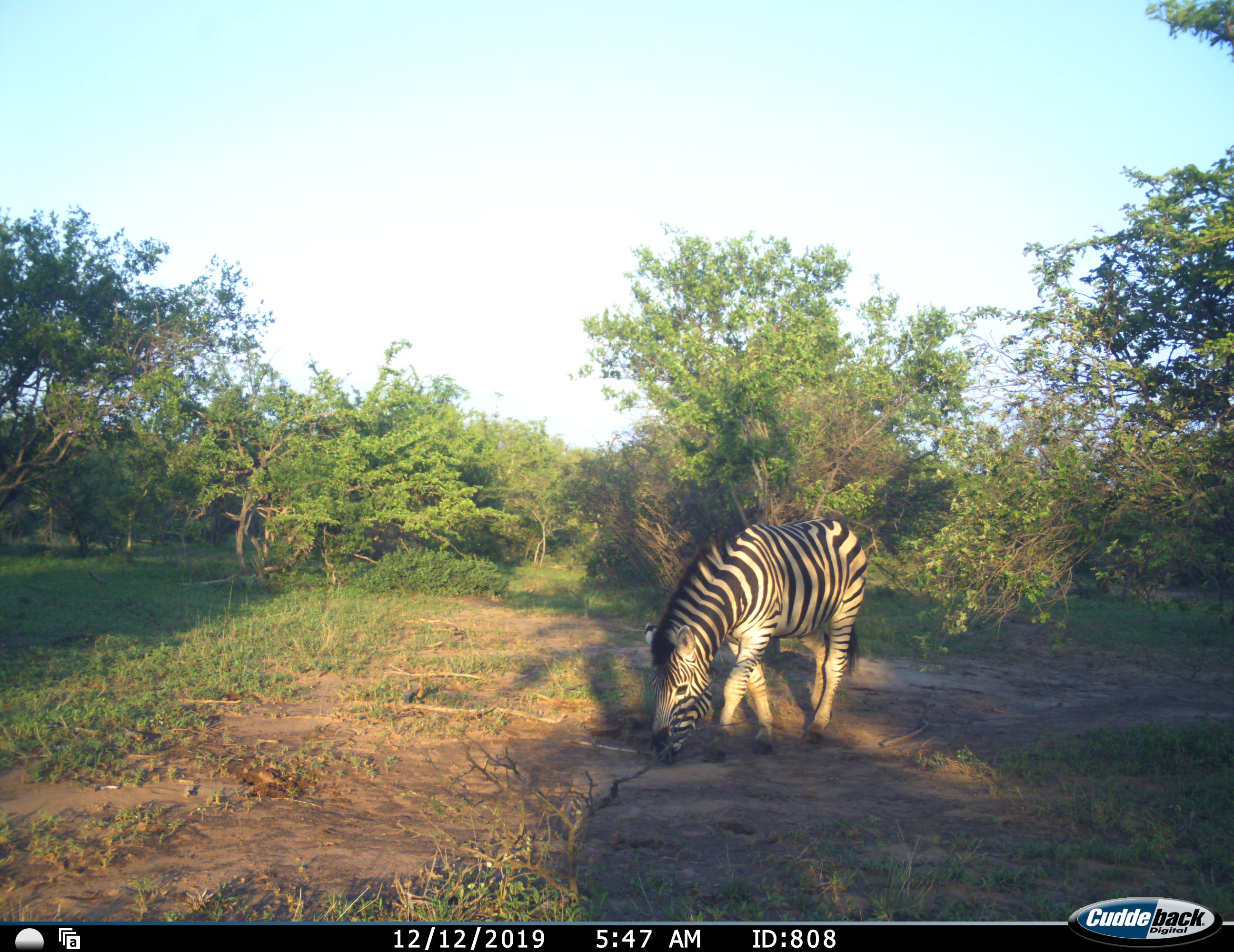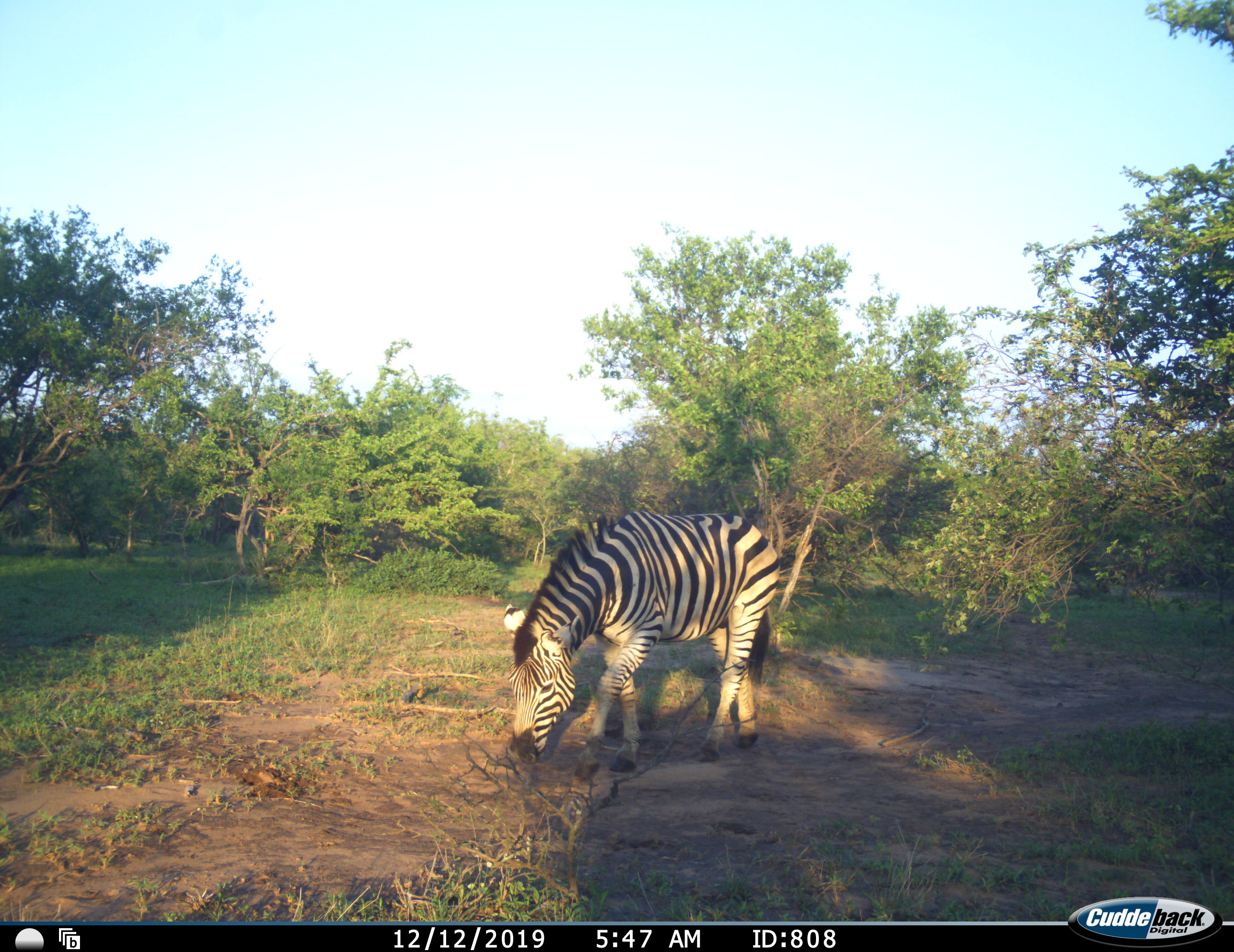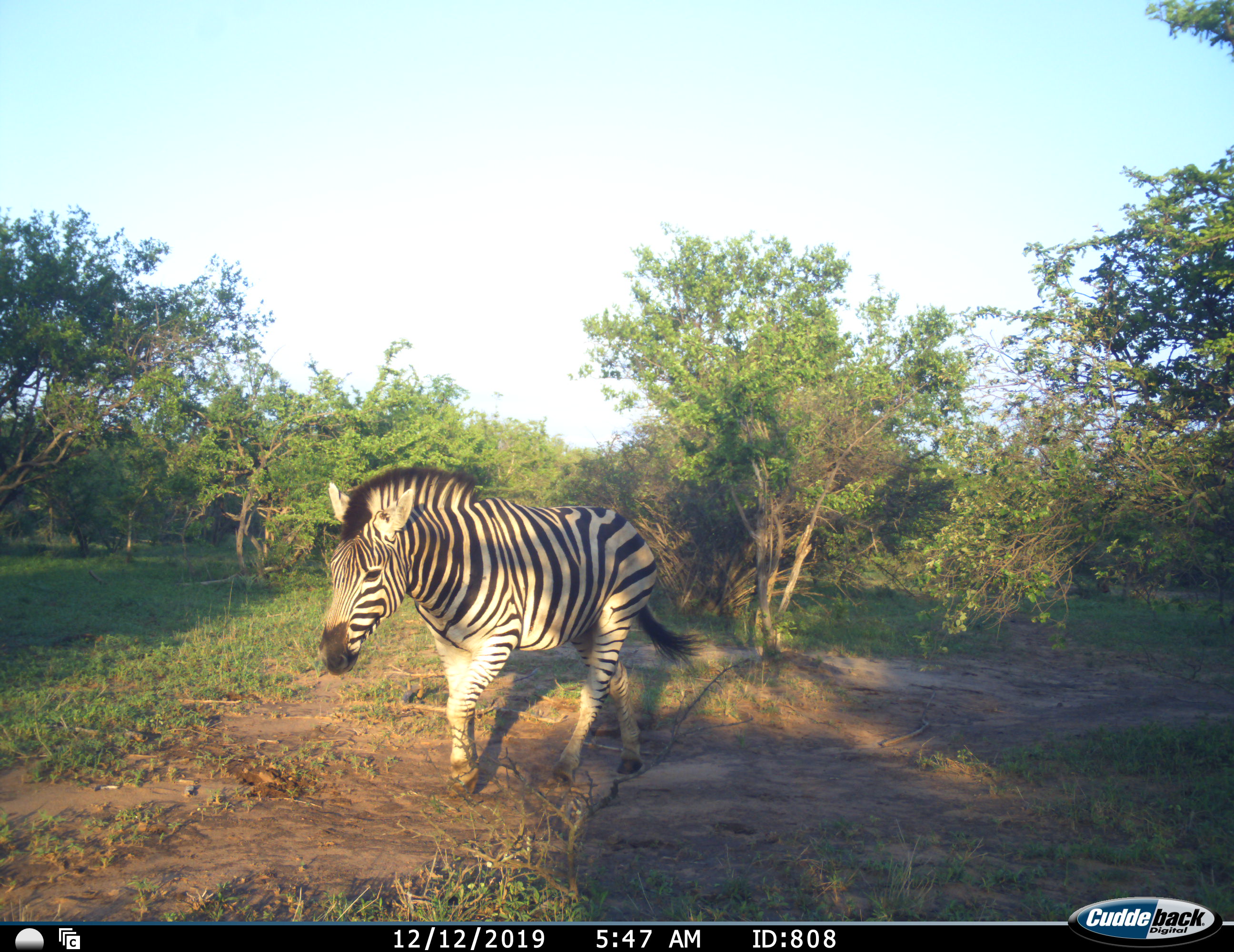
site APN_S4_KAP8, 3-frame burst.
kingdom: Animalia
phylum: Chordata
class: Mammalia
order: Perissodactyla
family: Equidae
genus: Equus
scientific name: Equus quagga burchellii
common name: burchell's zebra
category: zebraburchells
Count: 1.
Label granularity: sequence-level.